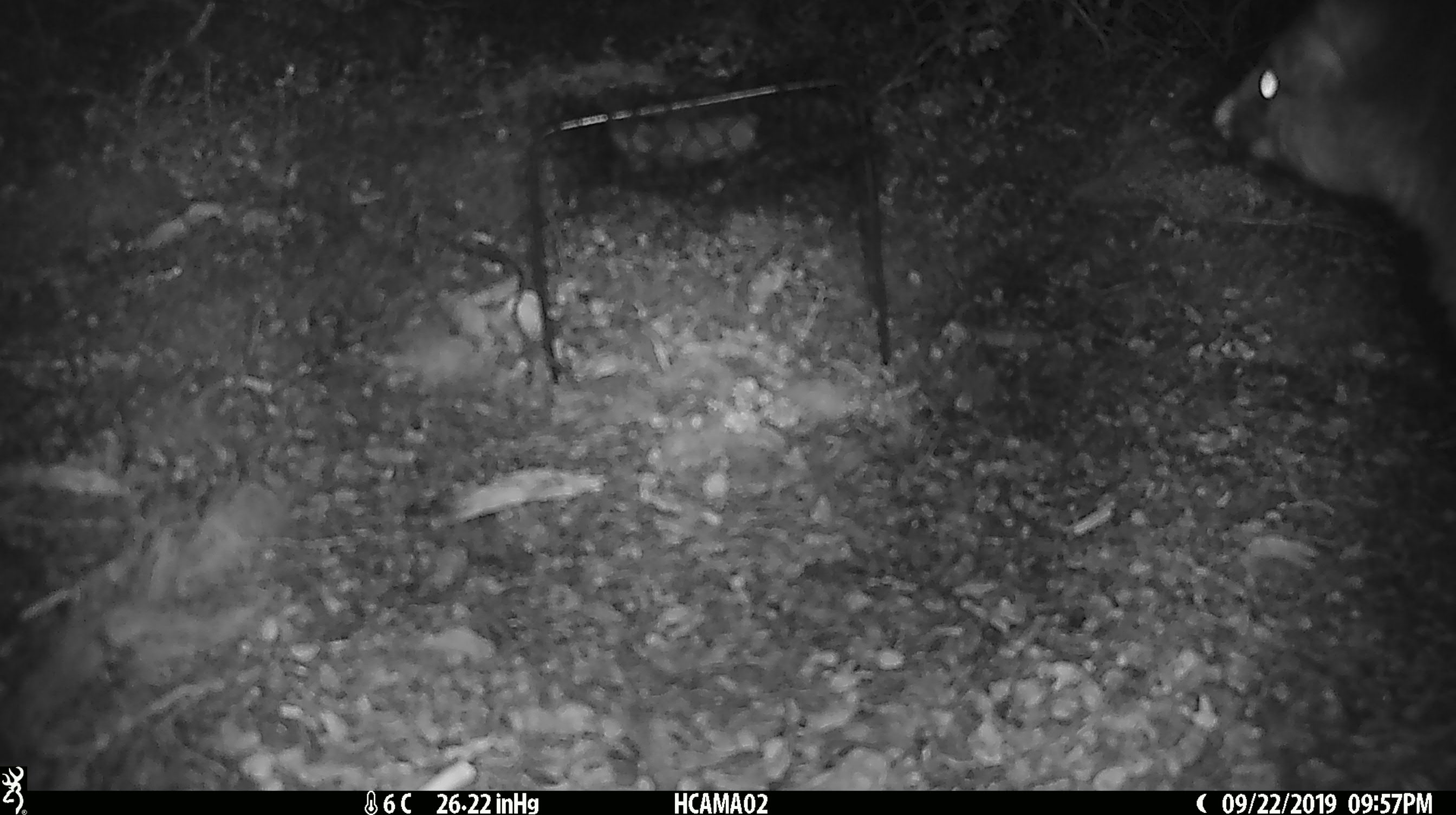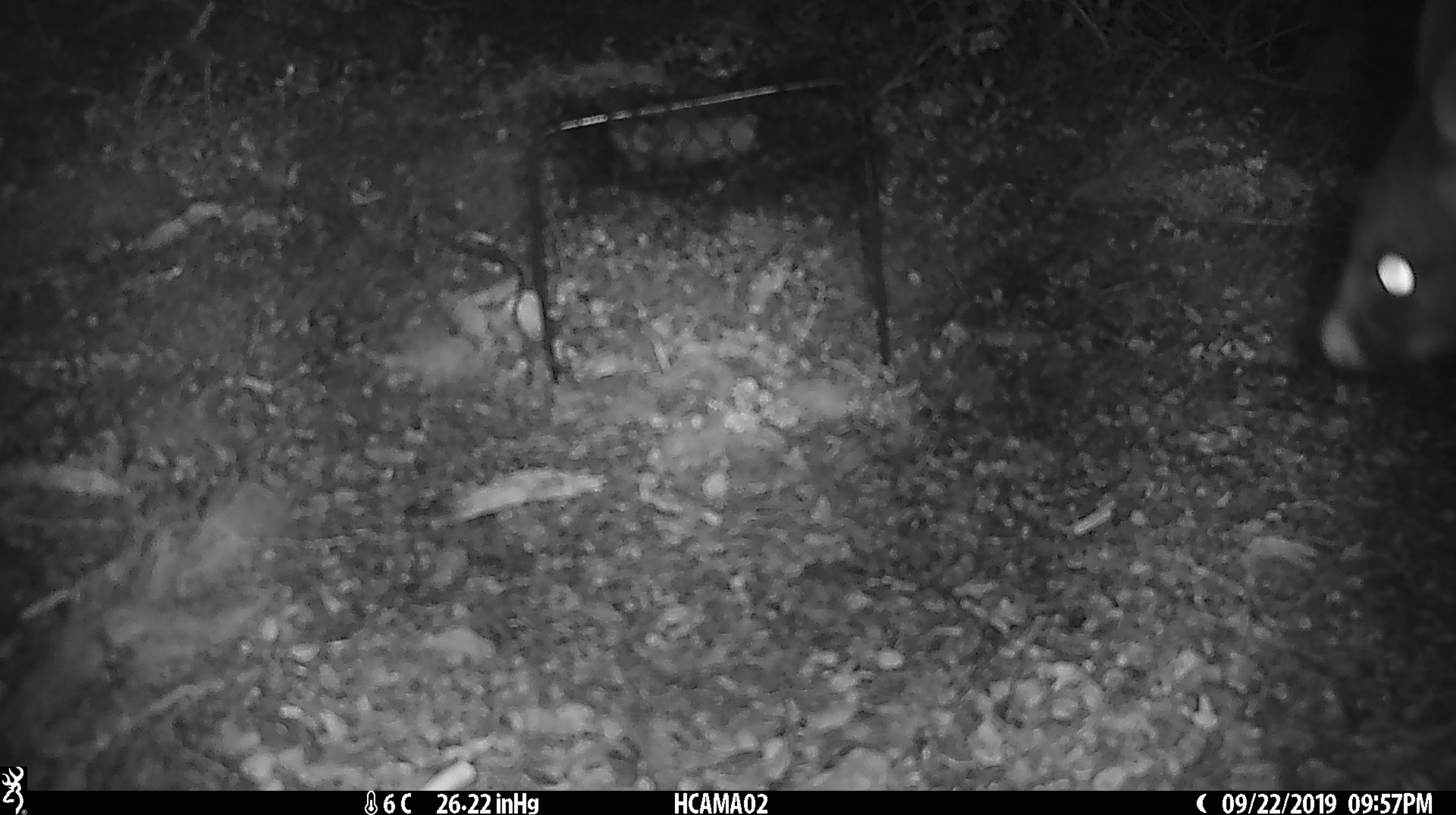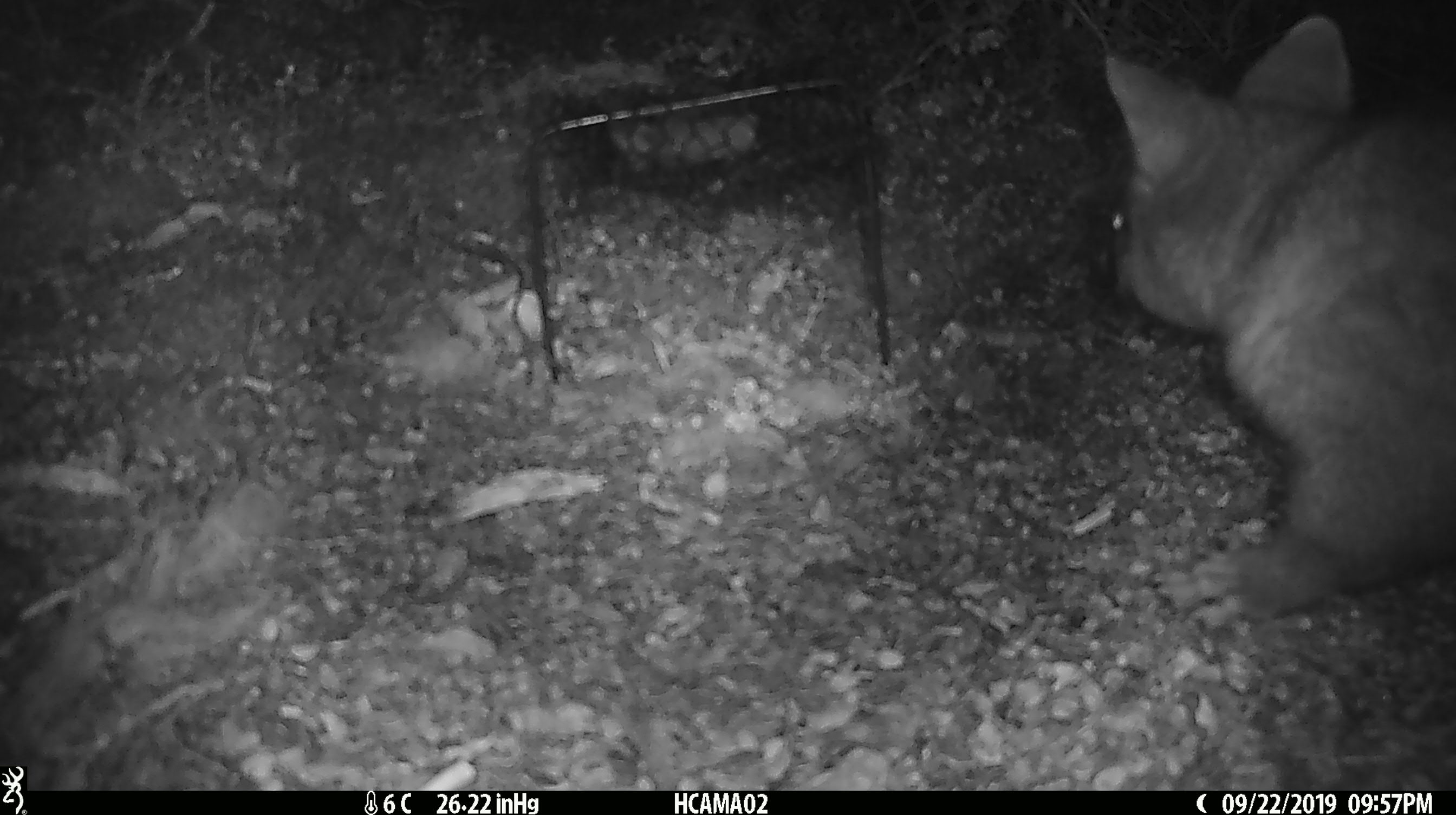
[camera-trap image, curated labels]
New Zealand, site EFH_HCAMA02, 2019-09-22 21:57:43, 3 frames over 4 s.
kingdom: Animalia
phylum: Chordata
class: Mammalia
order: Diprotodontia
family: Phalangeridae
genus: Trichosurus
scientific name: Trichosurus vulpecula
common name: common brushtail possum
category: possum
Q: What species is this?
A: Possum (common brushtail possum) (Trichosurus vulpecula).